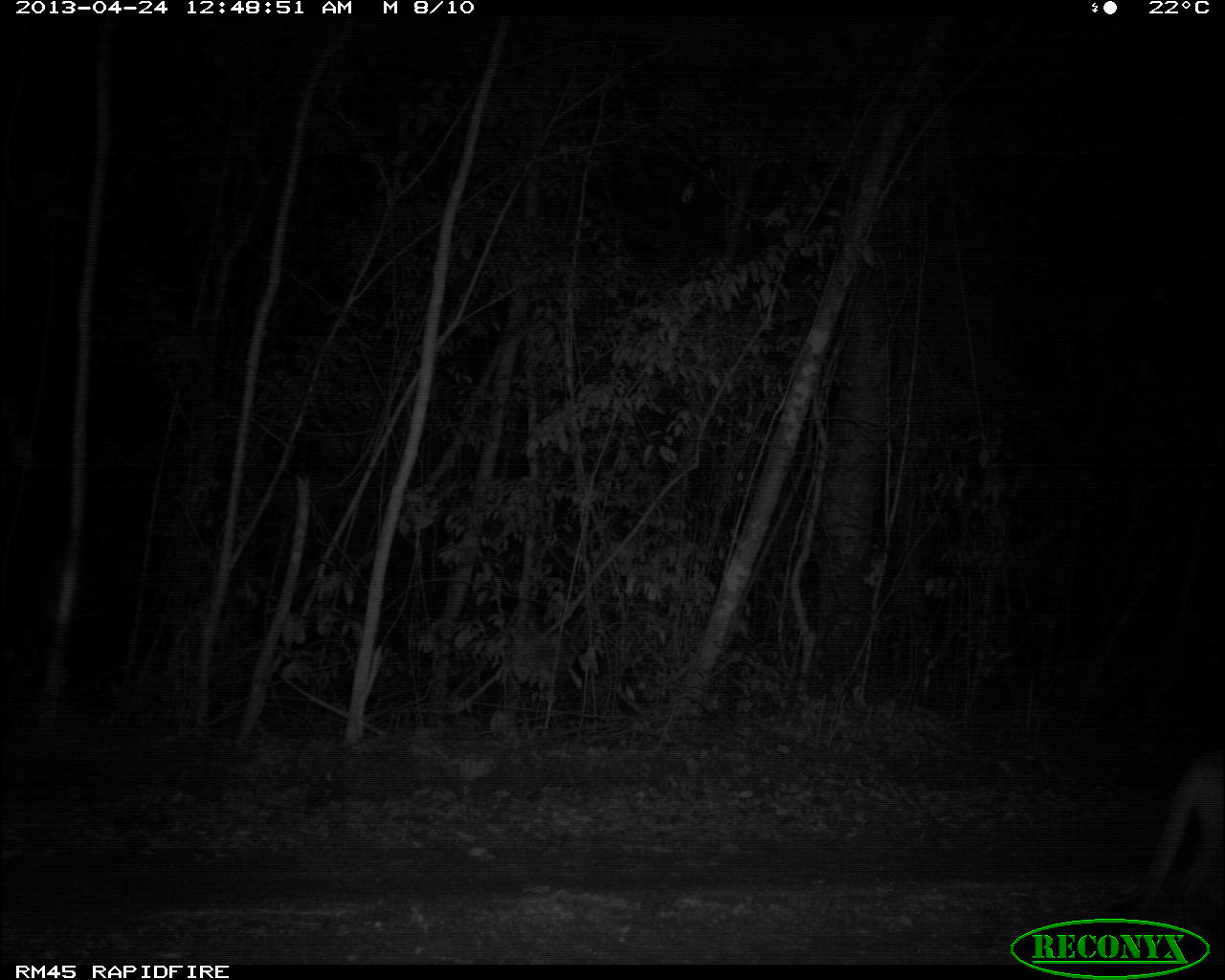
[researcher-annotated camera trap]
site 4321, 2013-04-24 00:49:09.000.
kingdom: Animalia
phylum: Chordata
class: Mammalia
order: Carnivora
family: Felidae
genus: Puma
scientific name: Puma concolor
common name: mountain lion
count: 1